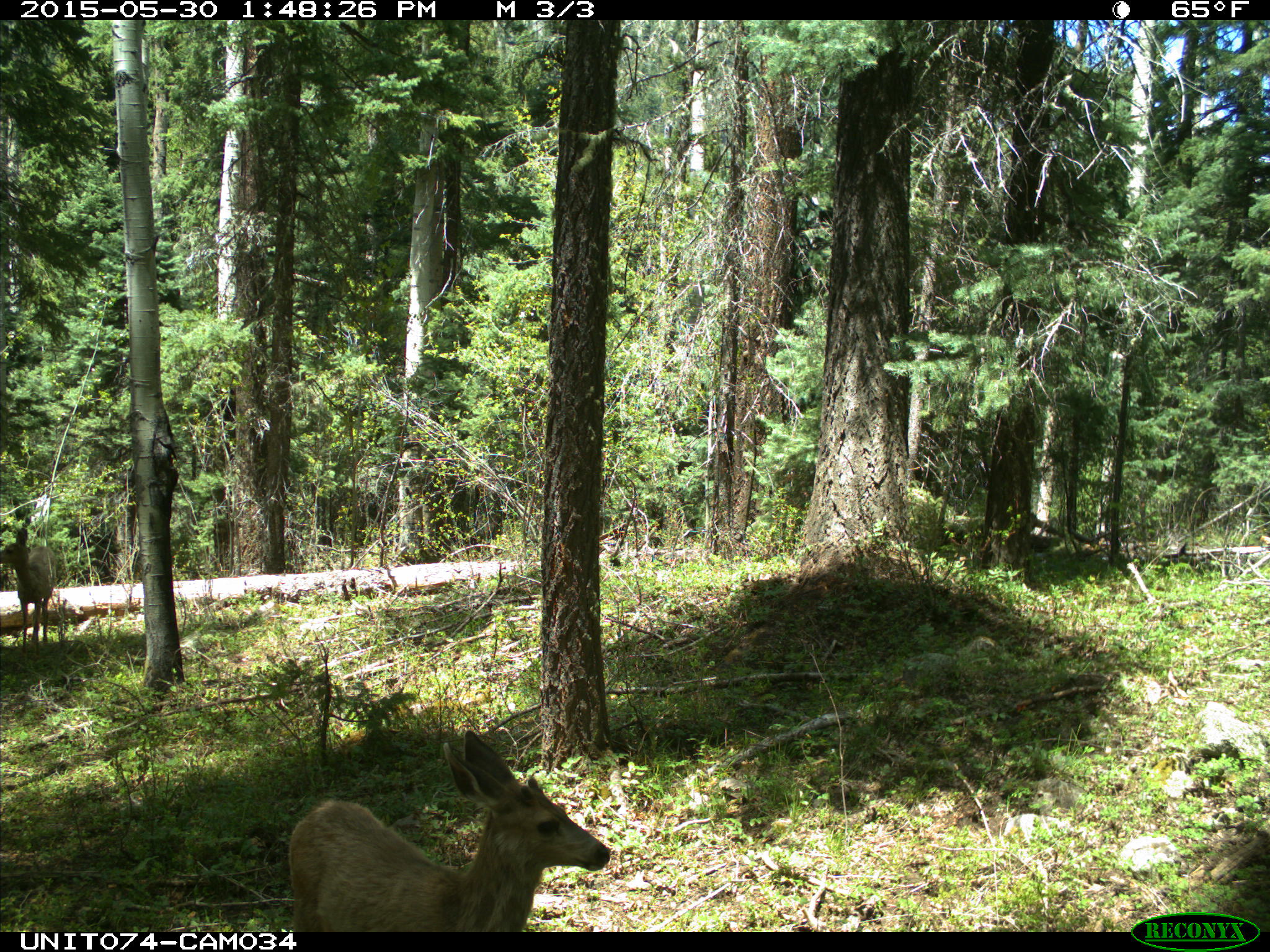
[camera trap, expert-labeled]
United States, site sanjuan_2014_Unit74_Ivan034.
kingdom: Animalia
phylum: Chordata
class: Mammalia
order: Artiodactyla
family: Cervidae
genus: Odocoileus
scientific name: Odocoileus hemionus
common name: mule deer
Odocoileus hemionus (mule deer).